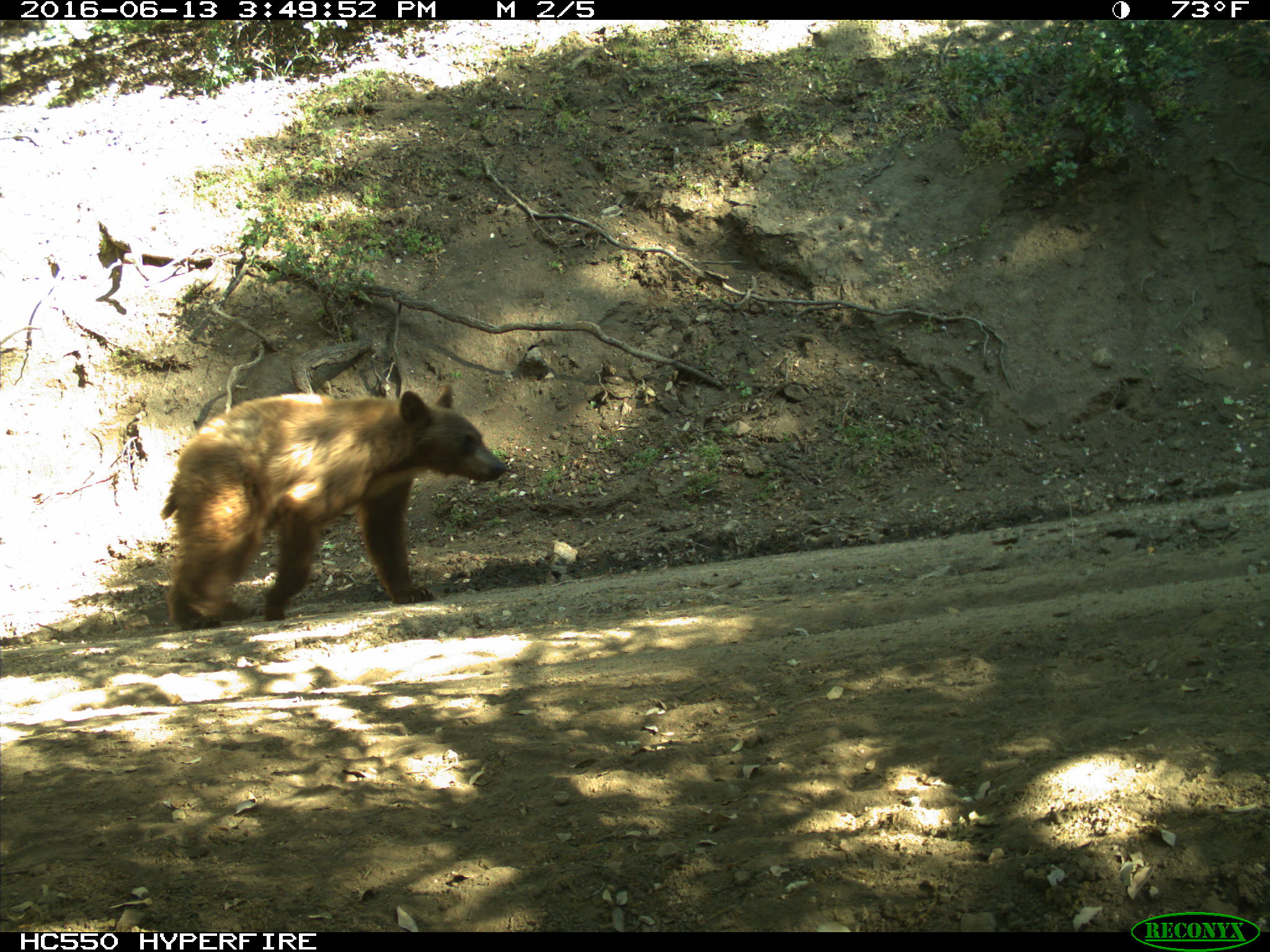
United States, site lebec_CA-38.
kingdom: Animalia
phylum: Chordata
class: Mammalia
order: Carnivora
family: Ursidae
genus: Ursus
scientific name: Ursus americanus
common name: american black bear